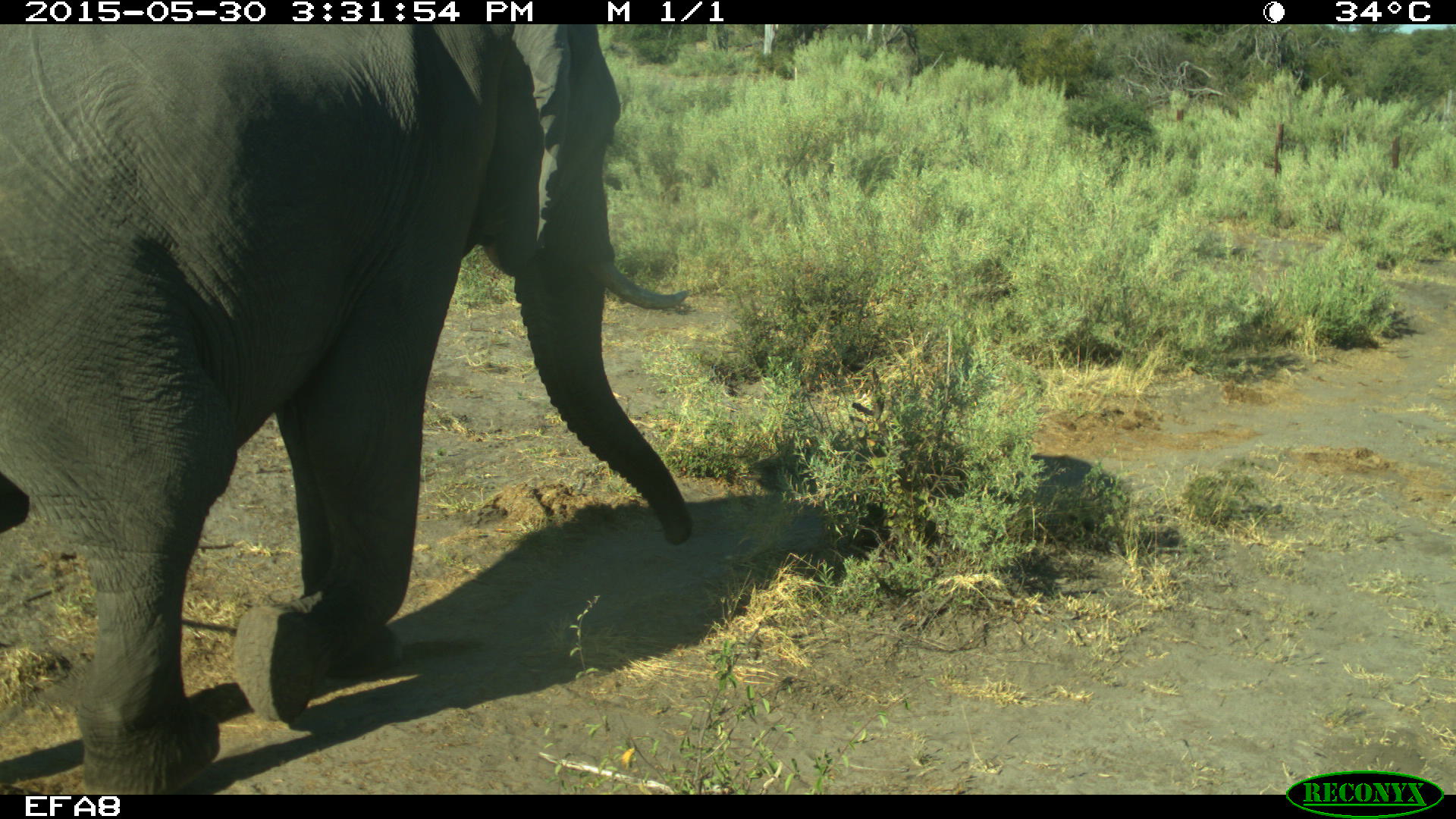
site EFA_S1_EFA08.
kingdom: Animalia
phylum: Chordata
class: Mammalia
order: Proboscidea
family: Elephantidae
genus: Loxodonta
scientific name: Loxodonta africana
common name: african bush elephant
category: elephant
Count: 1.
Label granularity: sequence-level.